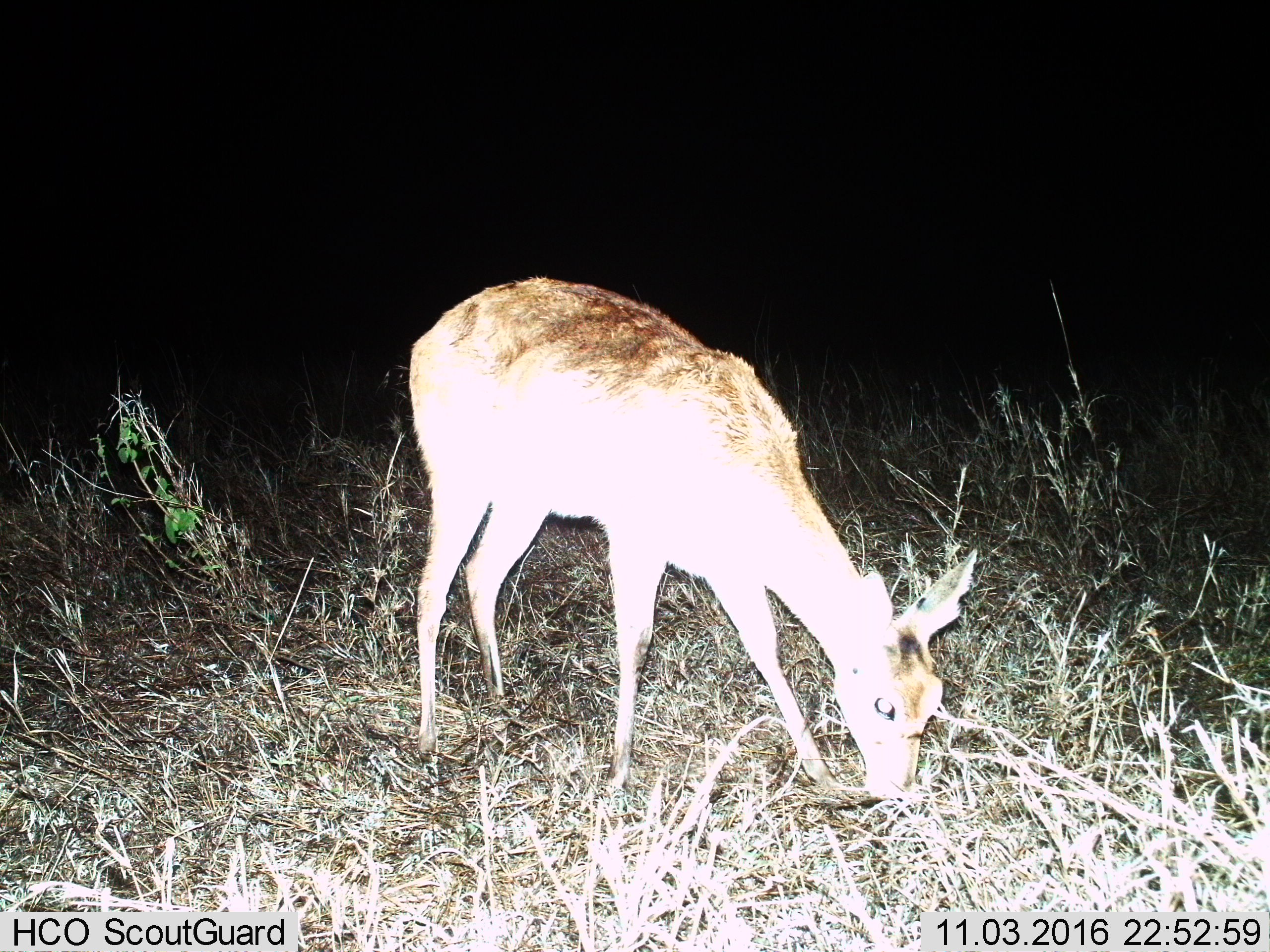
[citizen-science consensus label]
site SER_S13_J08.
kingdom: Animalia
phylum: Chordata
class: Mammalia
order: Artiodactyla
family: Bovidae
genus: Redunca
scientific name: Redunca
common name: reedbuck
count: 1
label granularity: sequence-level